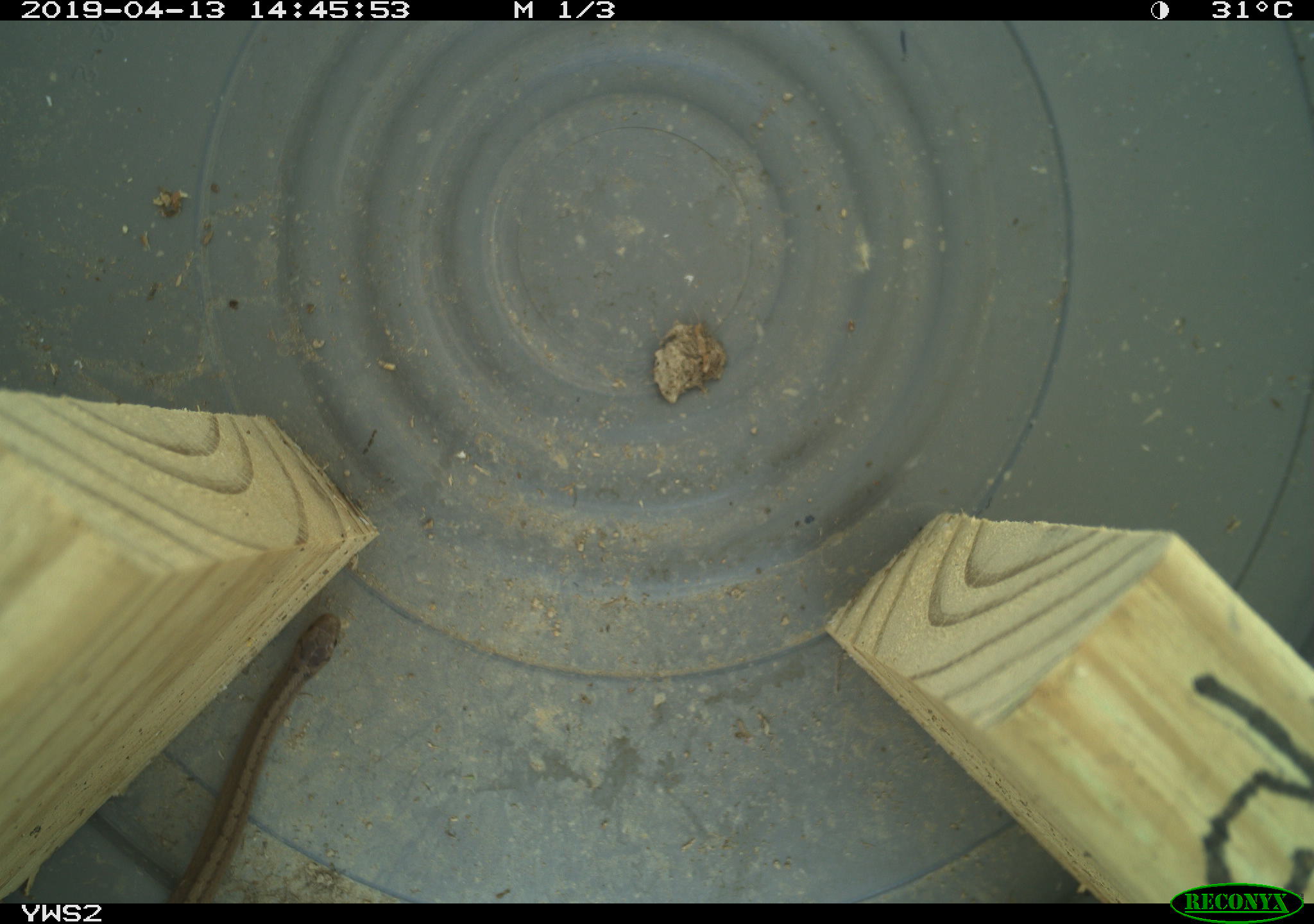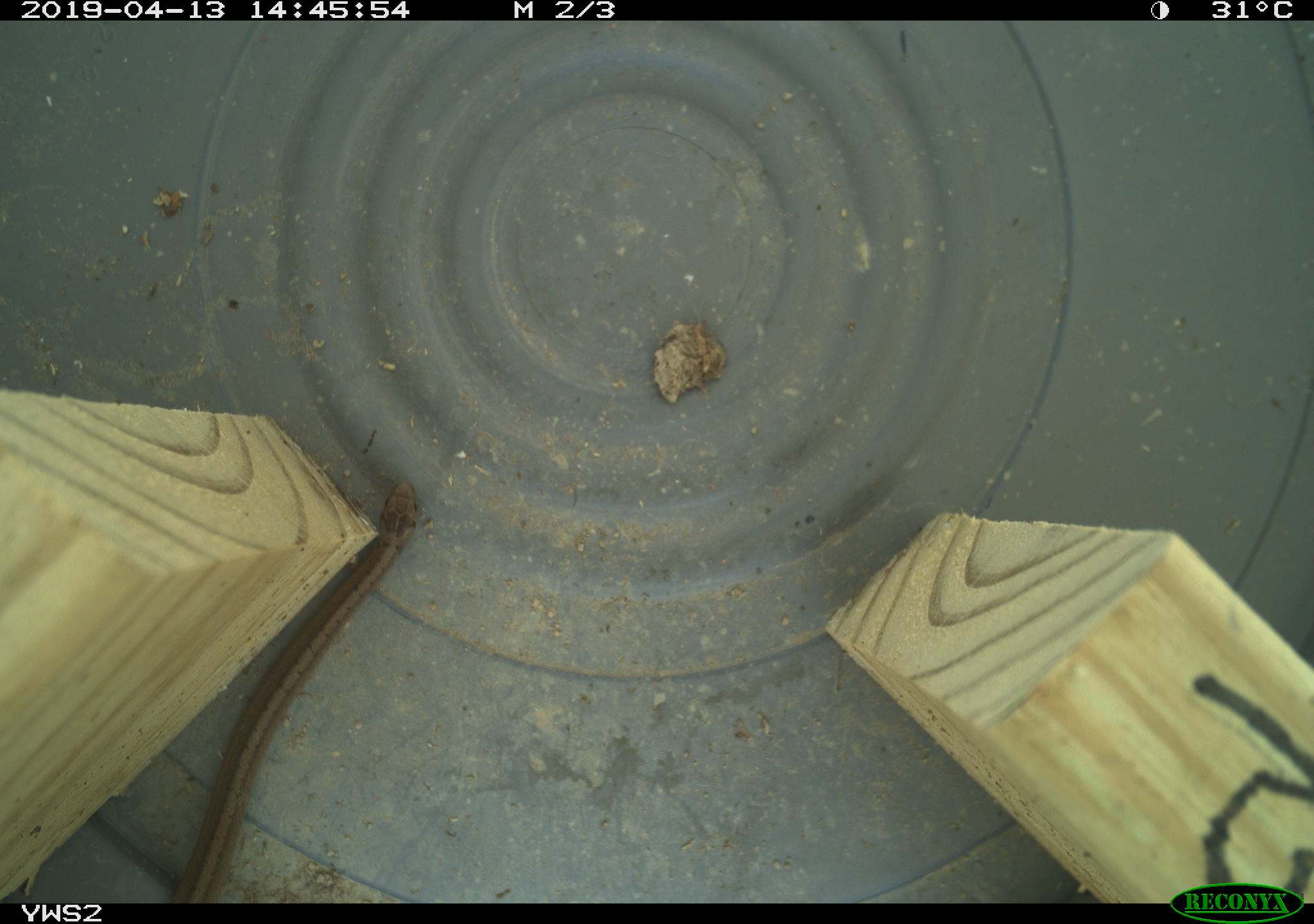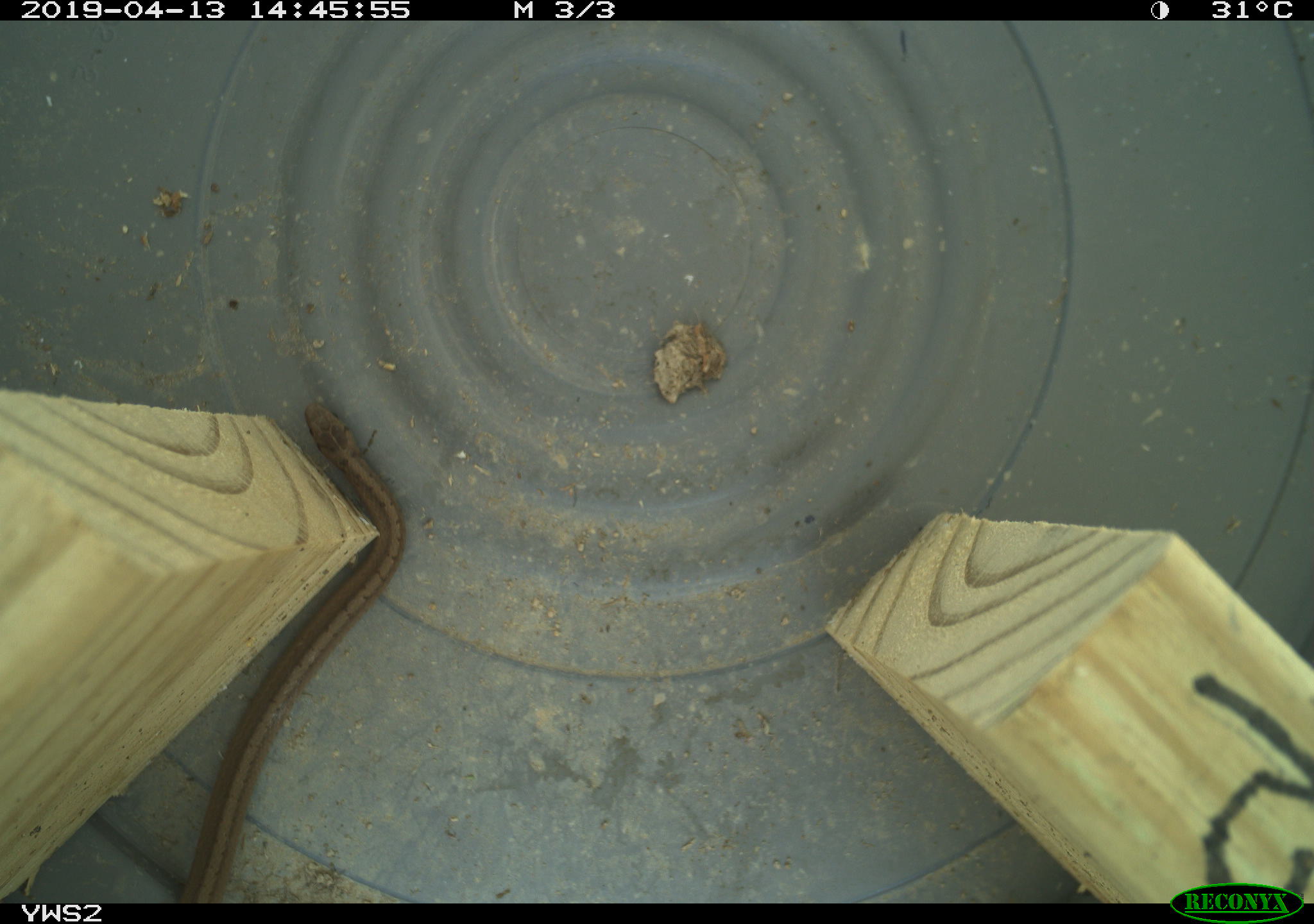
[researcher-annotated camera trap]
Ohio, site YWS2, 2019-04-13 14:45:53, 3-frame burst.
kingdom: Animalia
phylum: Chordata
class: Reptilia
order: Squamata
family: Colubridae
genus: Storeria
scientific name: Storeria dekayi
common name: dekay's brownsnake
Dekay's brownsnake (Storeria dekayi).